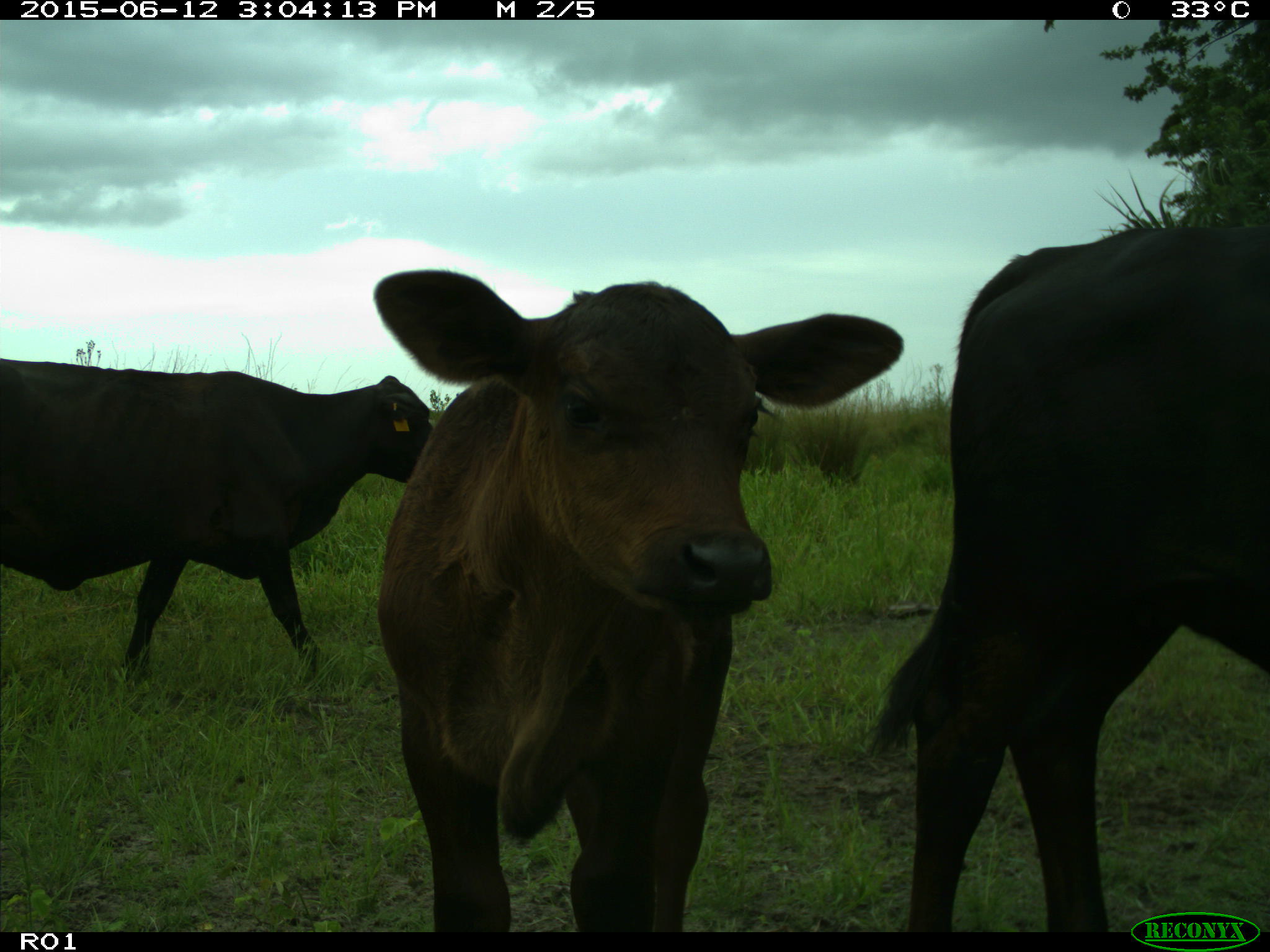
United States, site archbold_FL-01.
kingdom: Animalia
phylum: Chordata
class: Mammalia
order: Artiodactyla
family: Bovidae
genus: Bos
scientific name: Bos taurus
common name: domestic cow